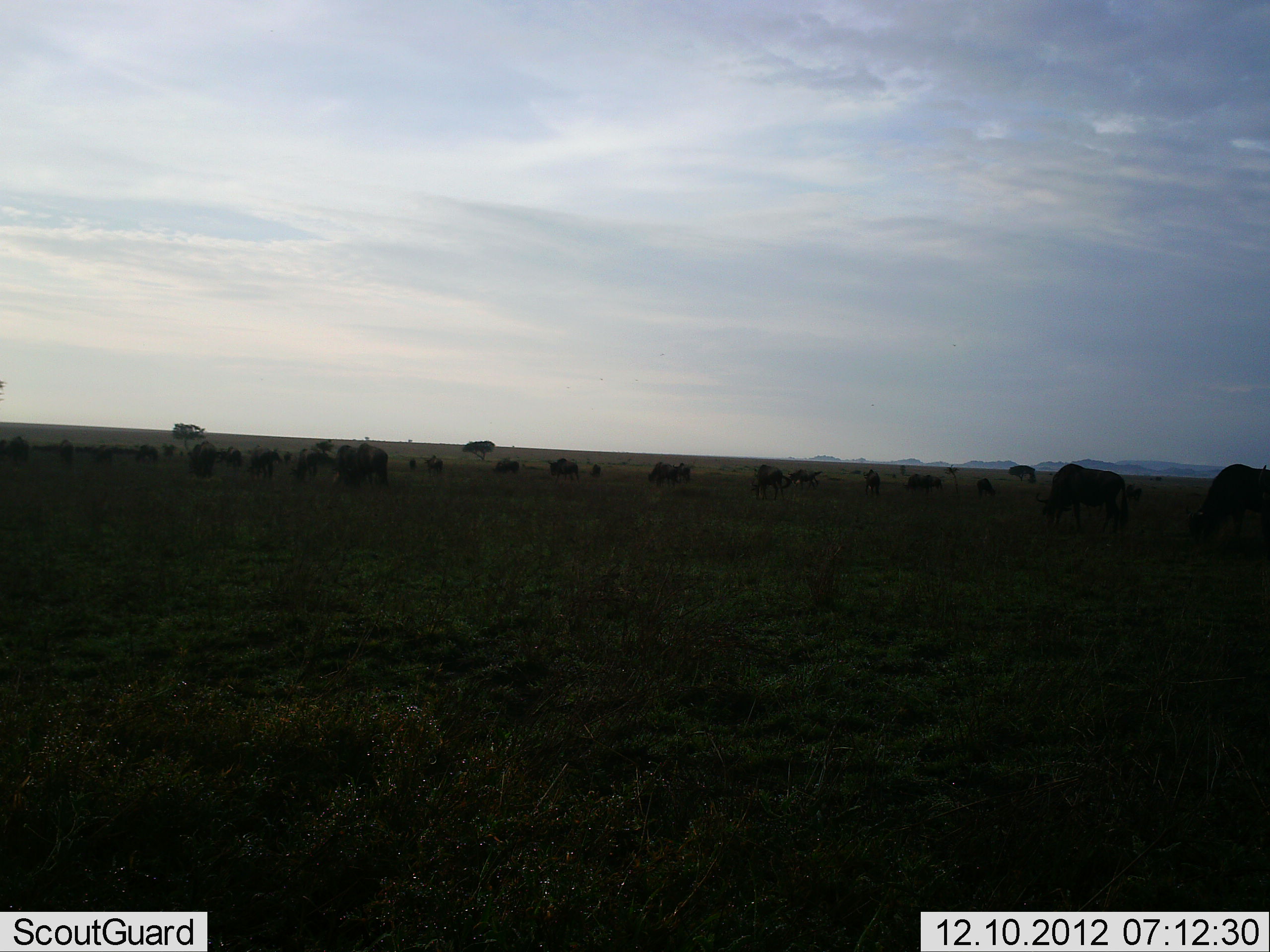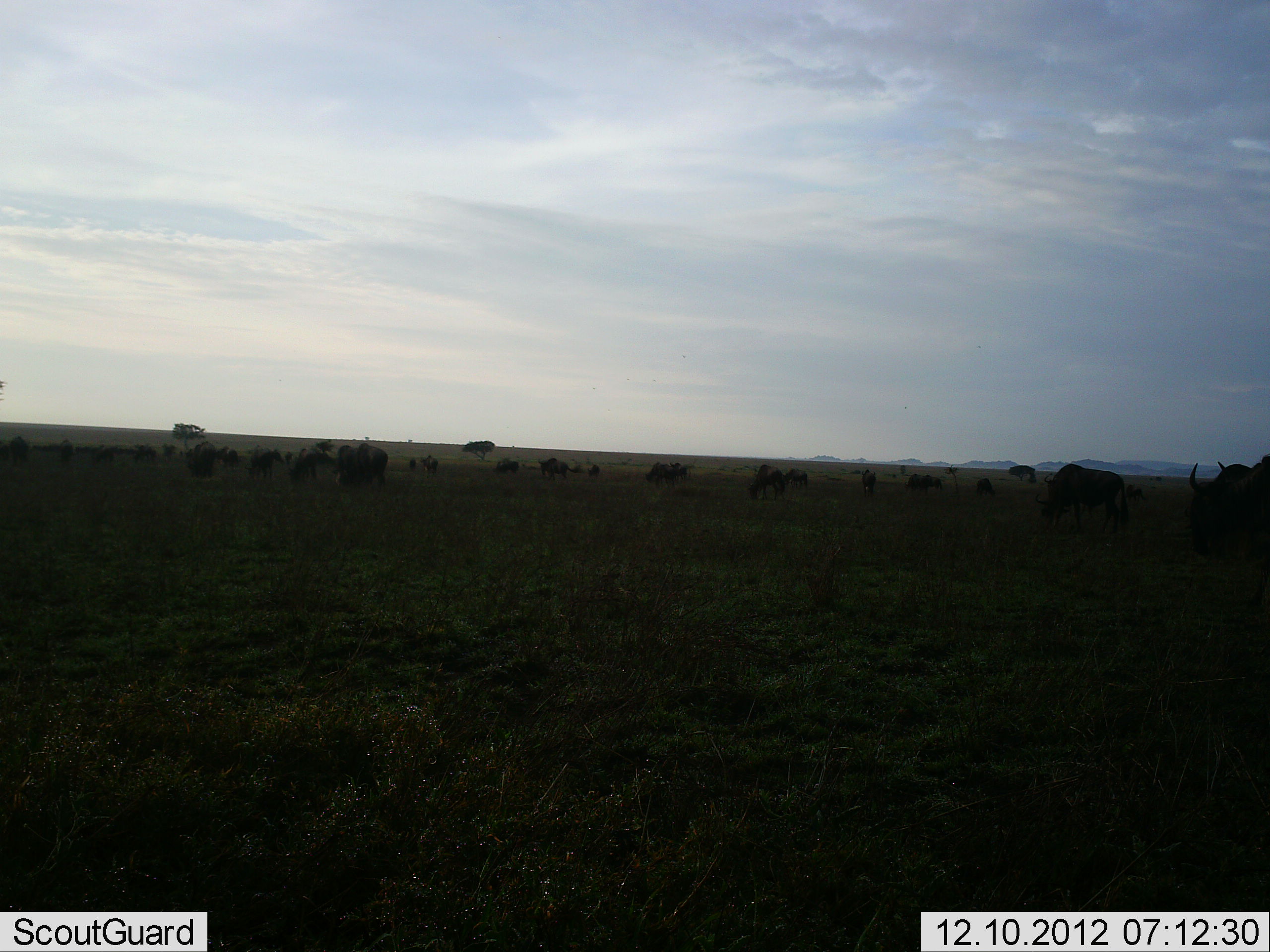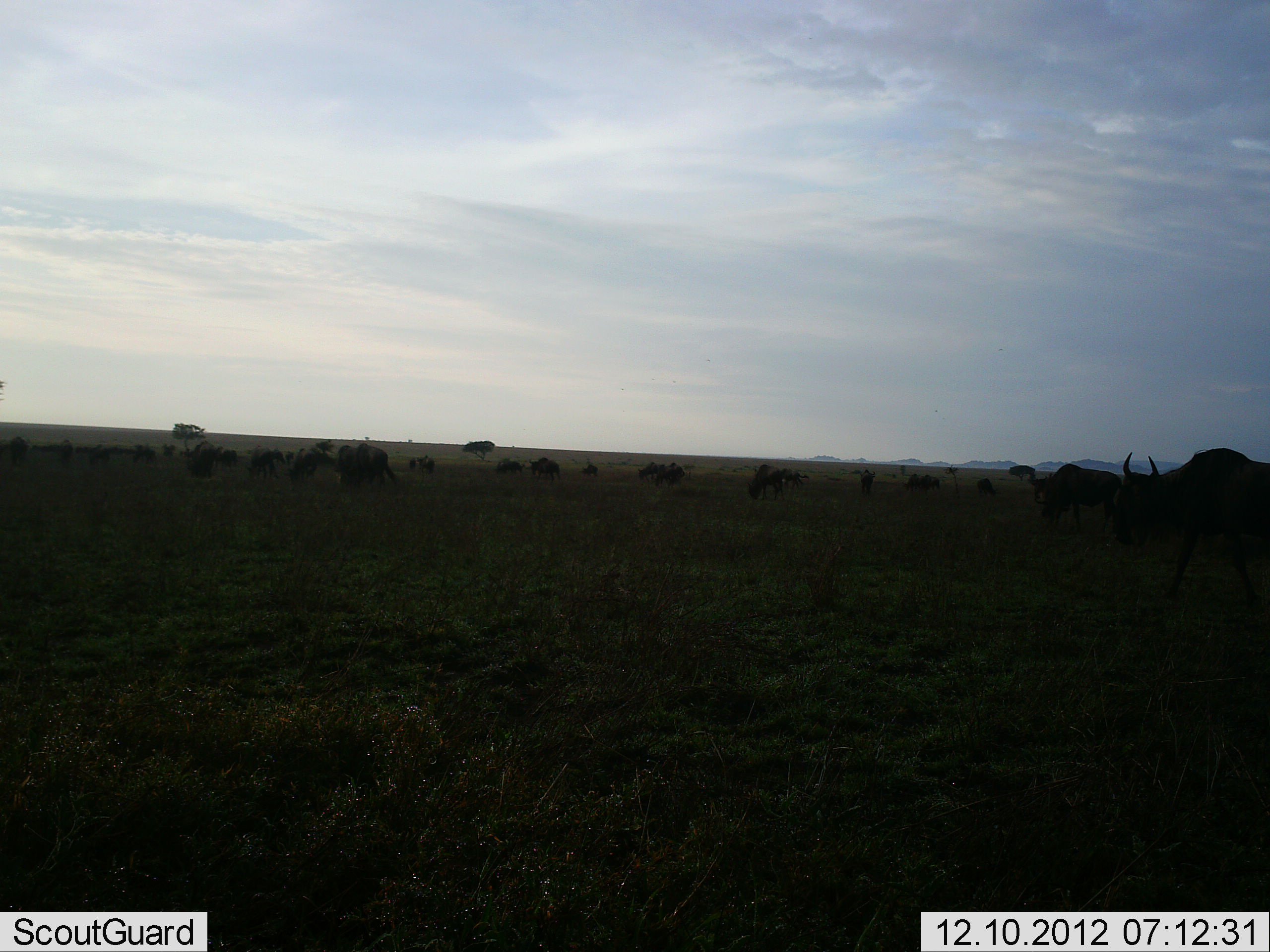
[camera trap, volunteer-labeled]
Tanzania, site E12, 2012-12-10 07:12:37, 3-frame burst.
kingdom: Animalia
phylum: Chordata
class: Mammalia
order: Artiodactyla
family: Bovidae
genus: Connochaetes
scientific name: Connochaetes taurinus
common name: blue wildebeest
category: wildebeest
Wildebeest (blue wildebeest) (Connochaetes taurinus), count 11-50. Behavior (volunteer vote fractions): standing 40%, resting 0%, moving 70%, interacting 0%. Young present (vote fraction): 0%. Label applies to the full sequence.